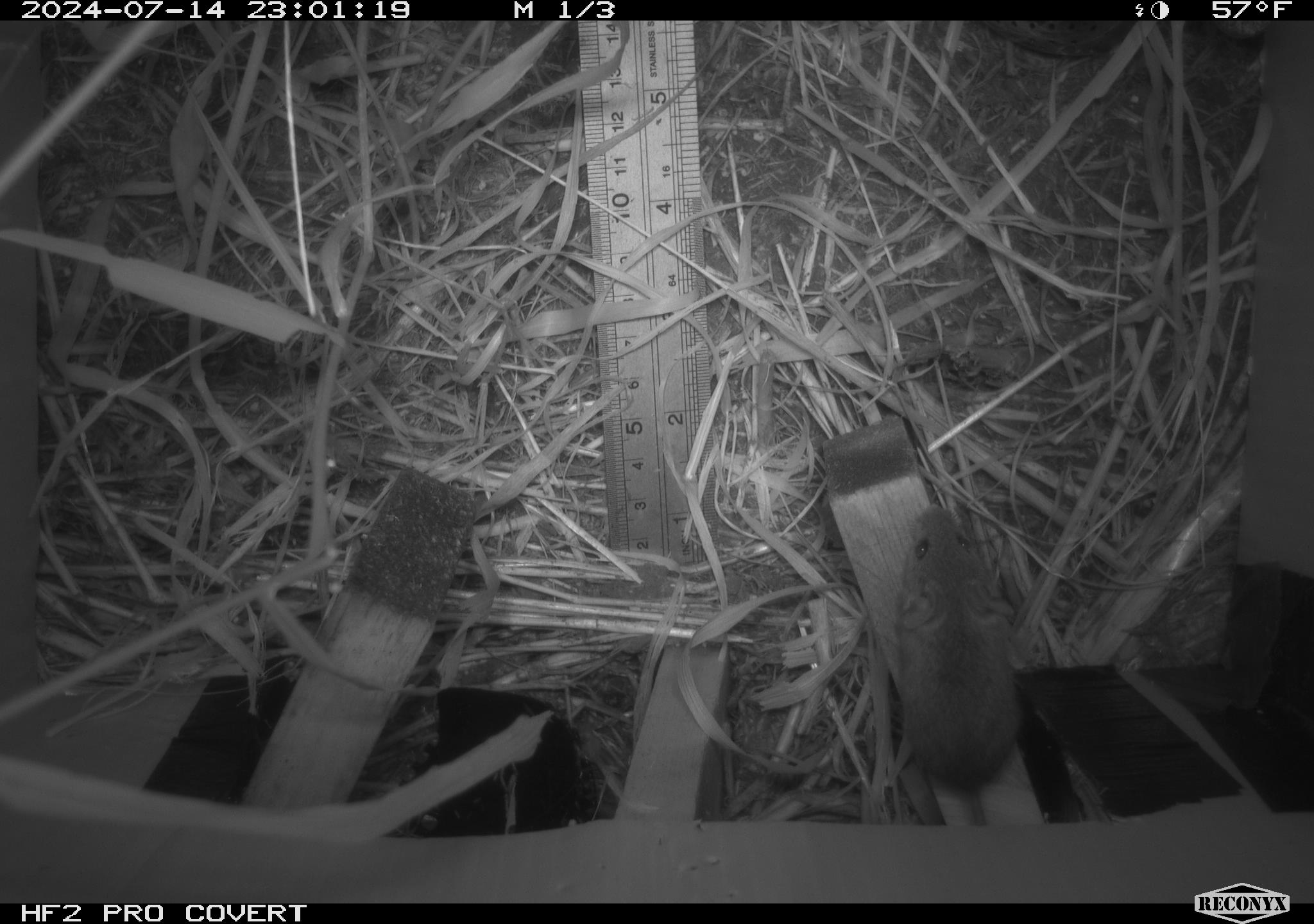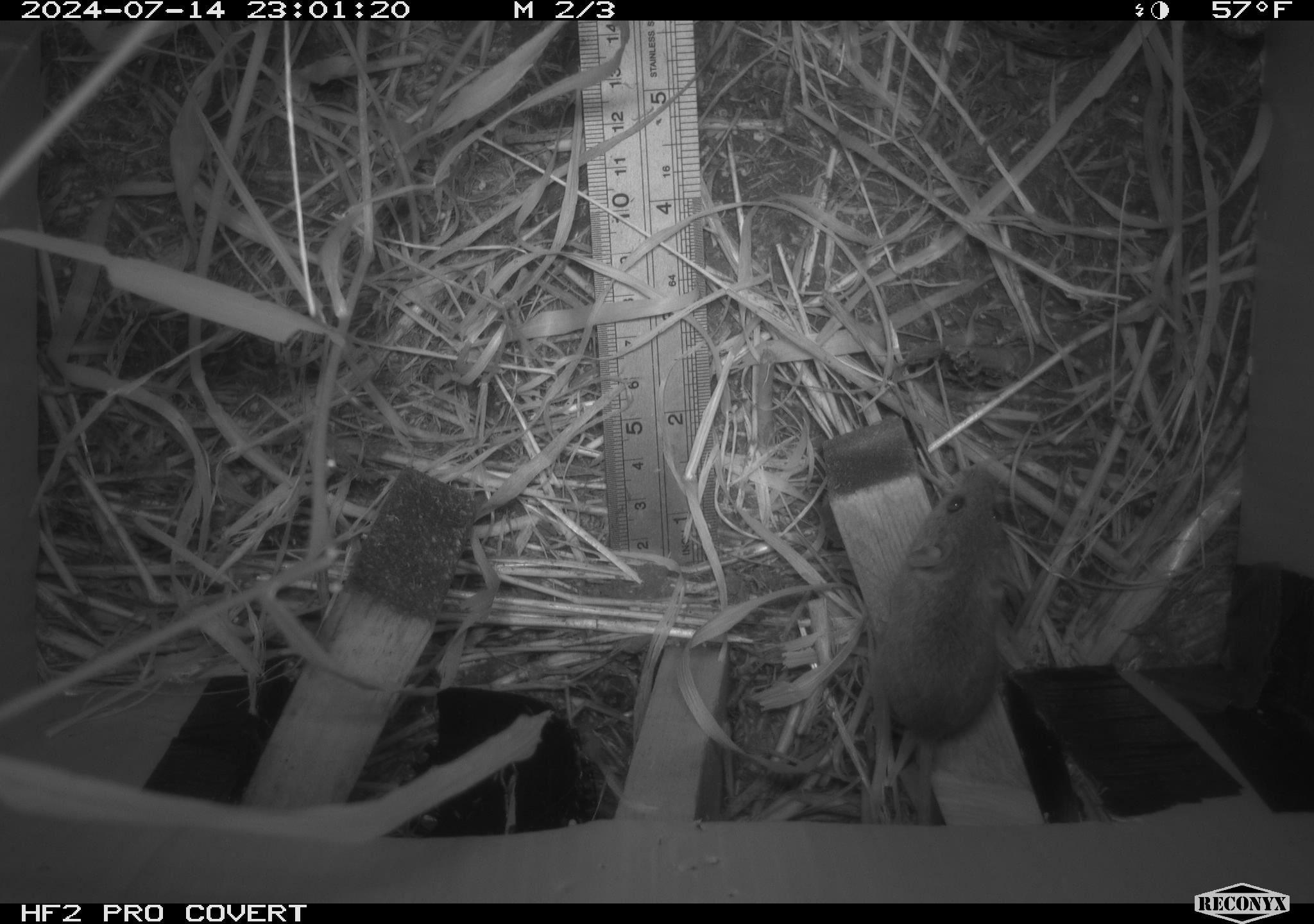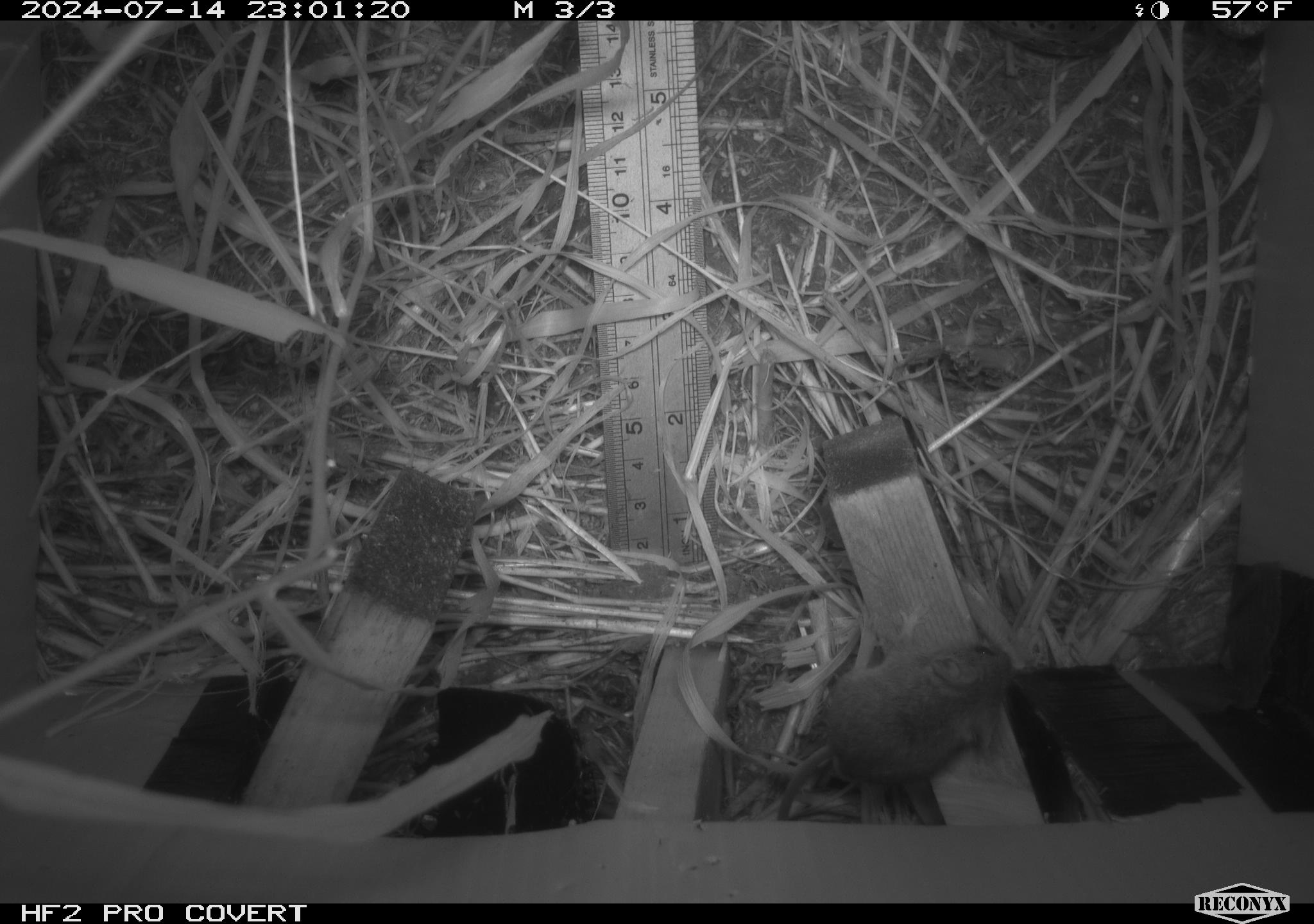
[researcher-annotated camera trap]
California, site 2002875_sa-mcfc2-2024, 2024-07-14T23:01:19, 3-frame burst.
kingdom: Animalia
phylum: Chordata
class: Mammalia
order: Rodentia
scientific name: Rodentia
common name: mouse species